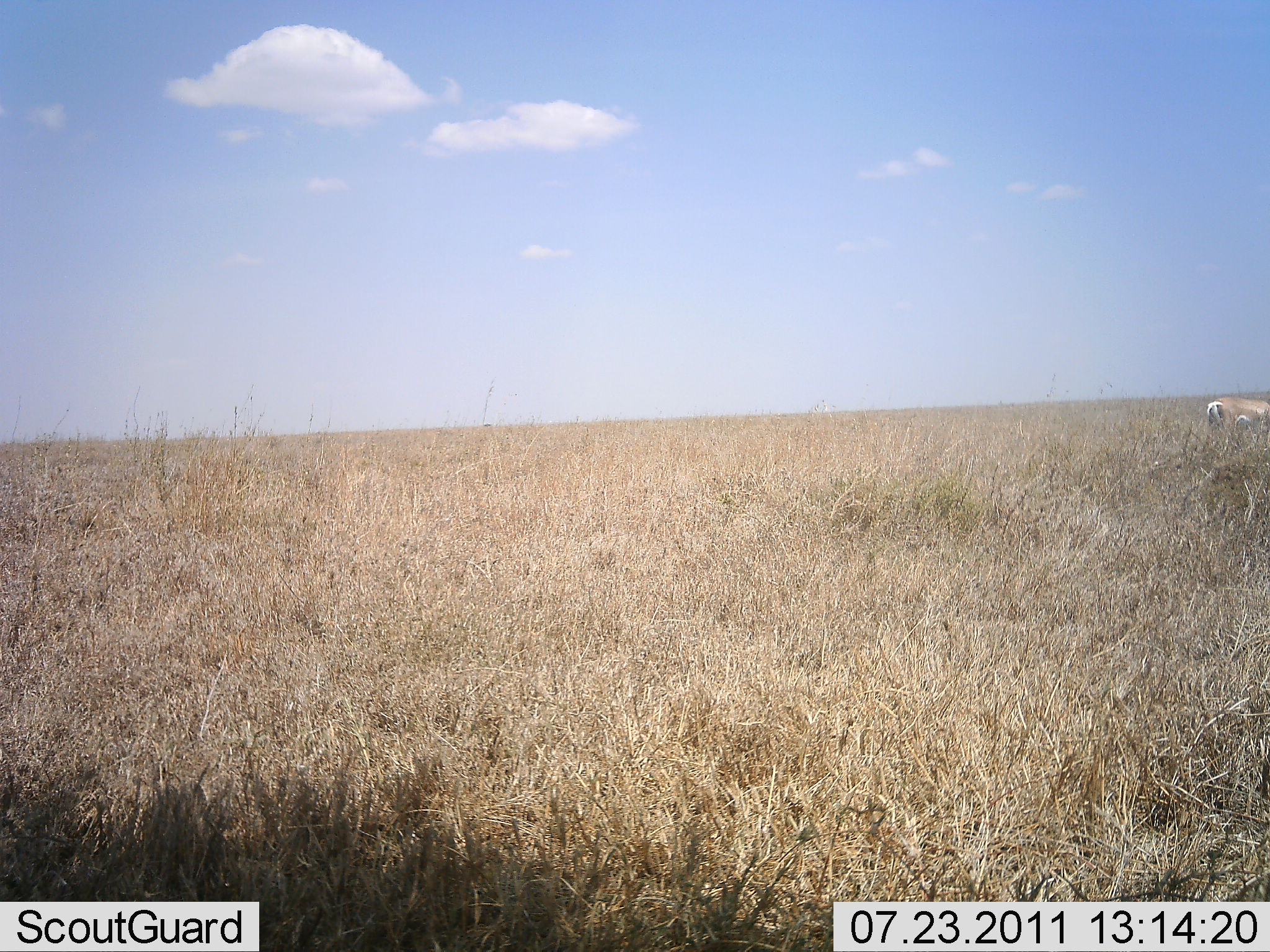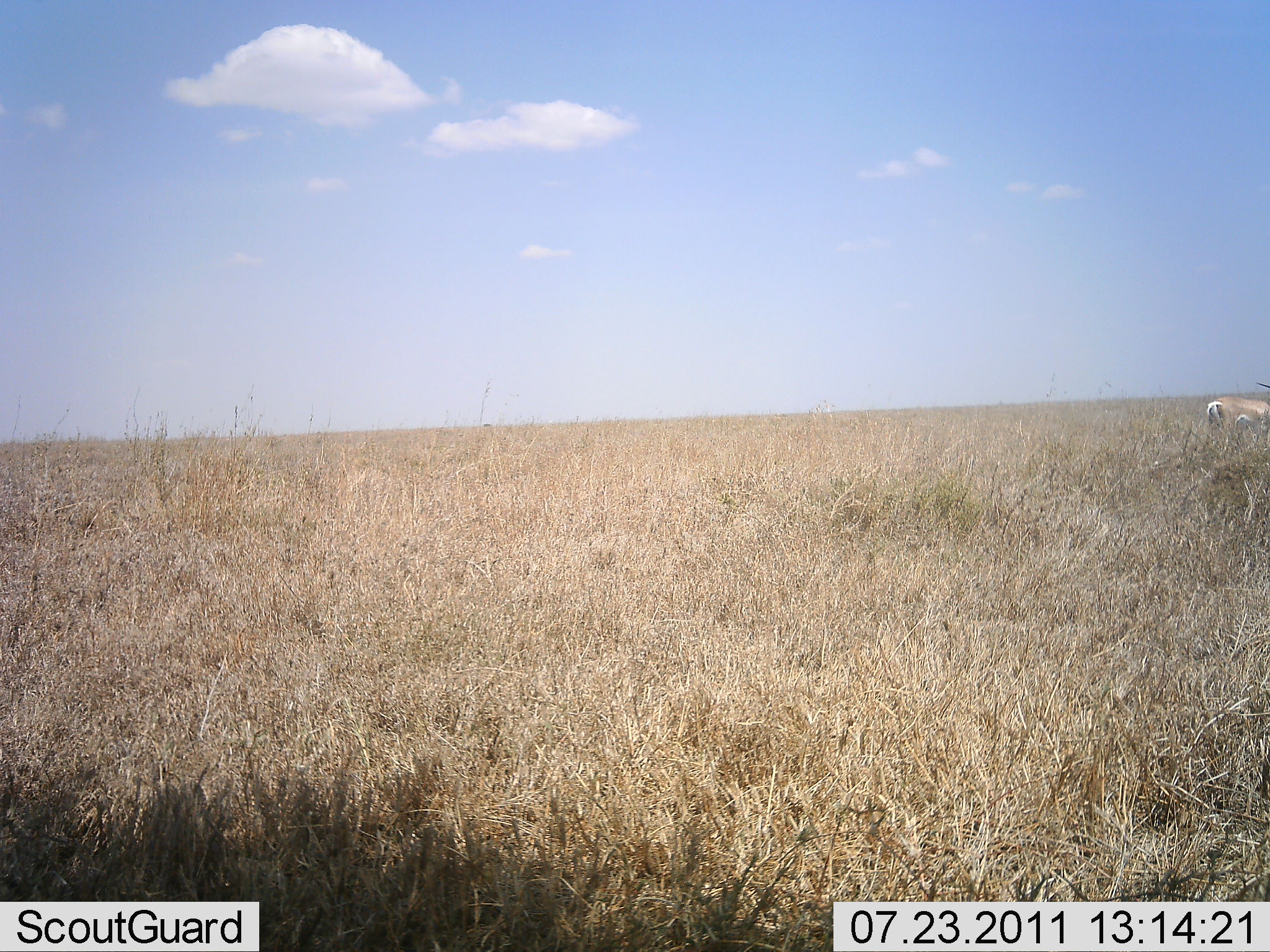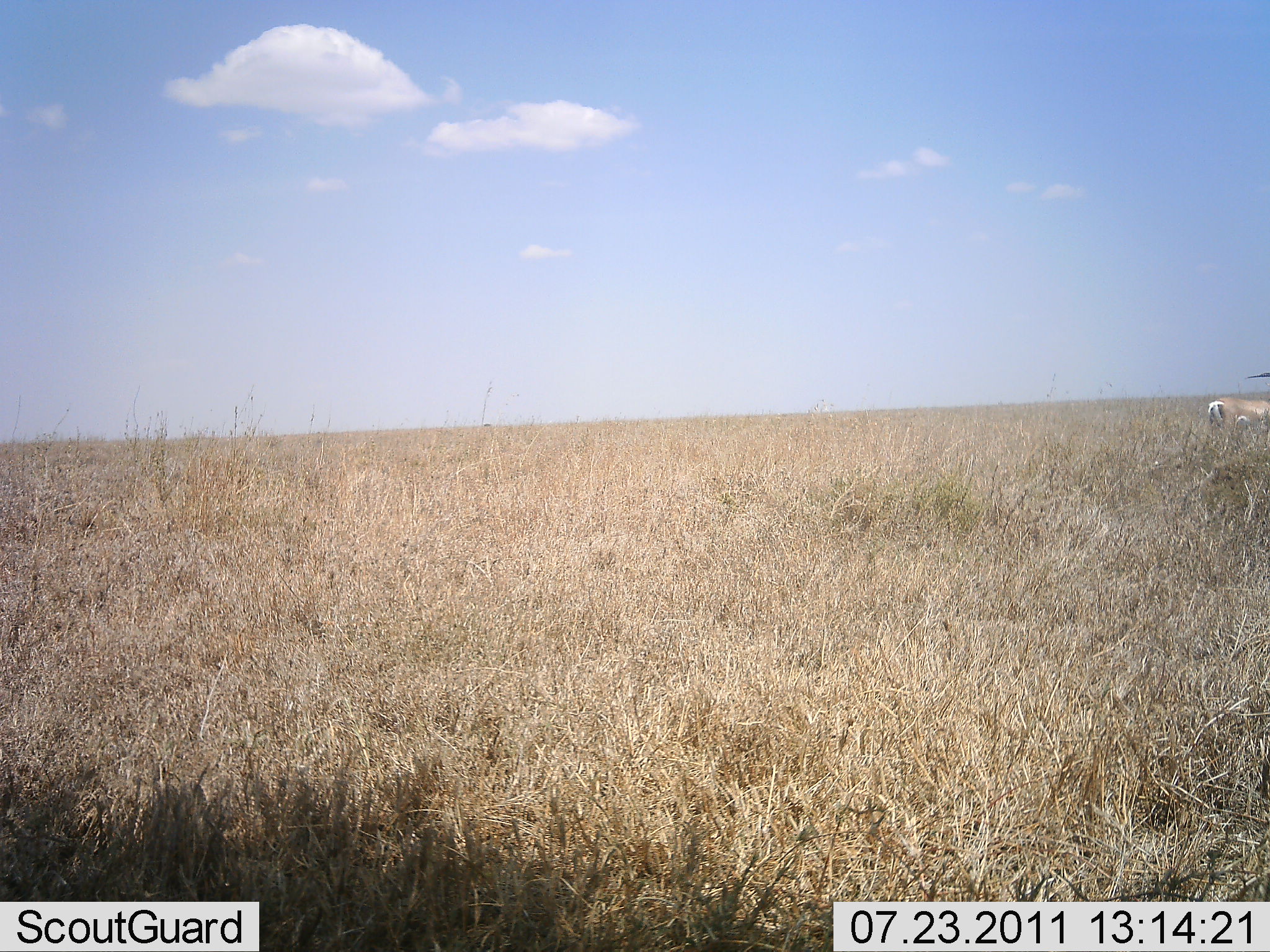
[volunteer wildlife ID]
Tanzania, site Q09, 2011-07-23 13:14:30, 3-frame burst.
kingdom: Animalia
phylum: Chordata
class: Mammalia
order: Artiodactyla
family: Bovidae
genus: Nanger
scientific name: Nanger granti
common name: grant's gazelle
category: gazellegrants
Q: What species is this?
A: Gazellegrants (grant's gazelle) (Nanger granti).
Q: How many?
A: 1.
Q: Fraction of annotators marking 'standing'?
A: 82%.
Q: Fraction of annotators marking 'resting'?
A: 0%.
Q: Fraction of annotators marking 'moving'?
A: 0%.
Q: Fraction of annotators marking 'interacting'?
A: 0%.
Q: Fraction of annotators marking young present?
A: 0%.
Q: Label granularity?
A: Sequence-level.